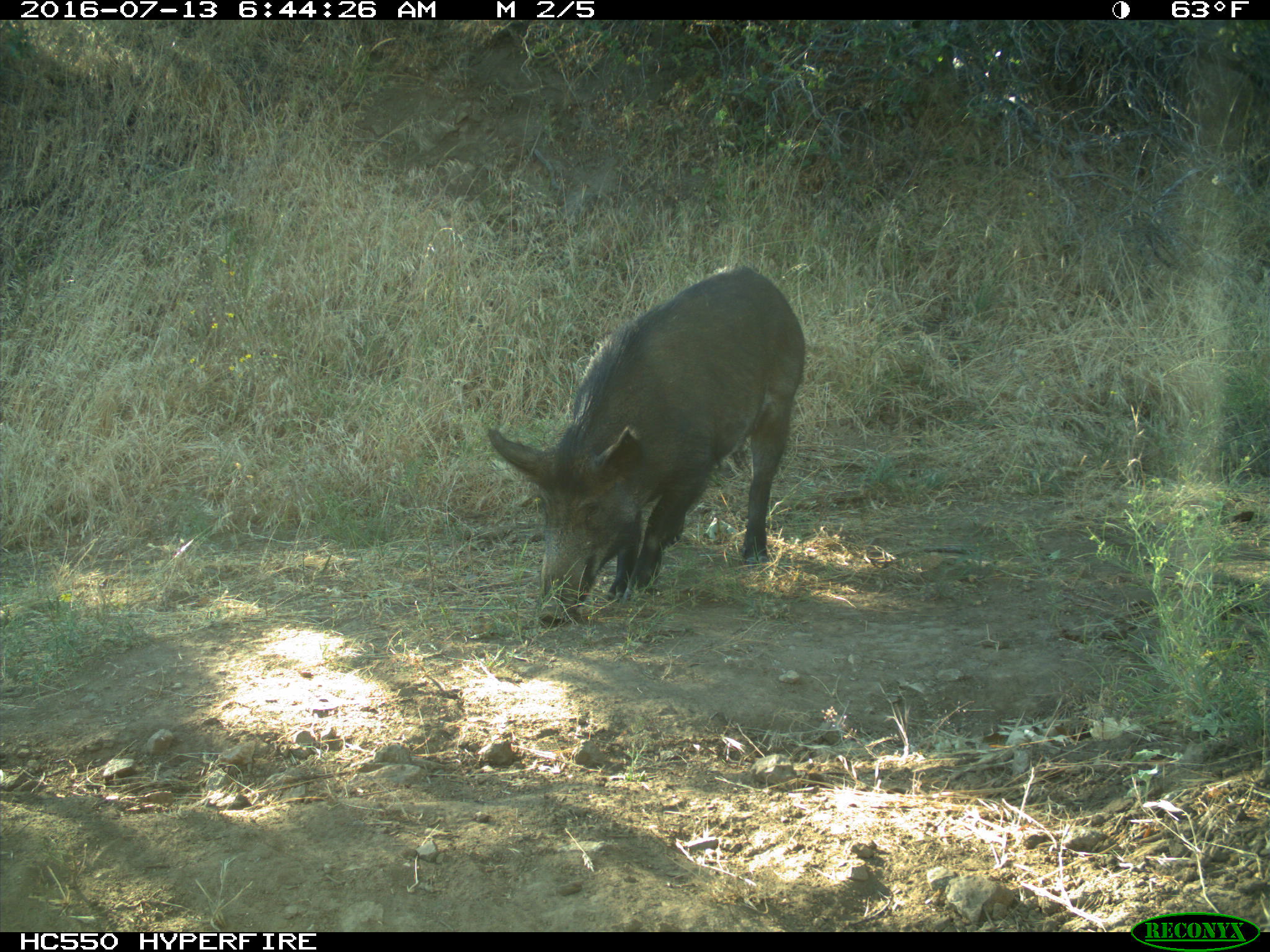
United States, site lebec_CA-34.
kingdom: Animalia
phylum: Chordata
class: Mammalia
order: Artiodactyla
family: Suidae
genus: Sus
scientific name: Sus scrofa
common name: wild boar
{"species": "Sus scrofa (wild boar)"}